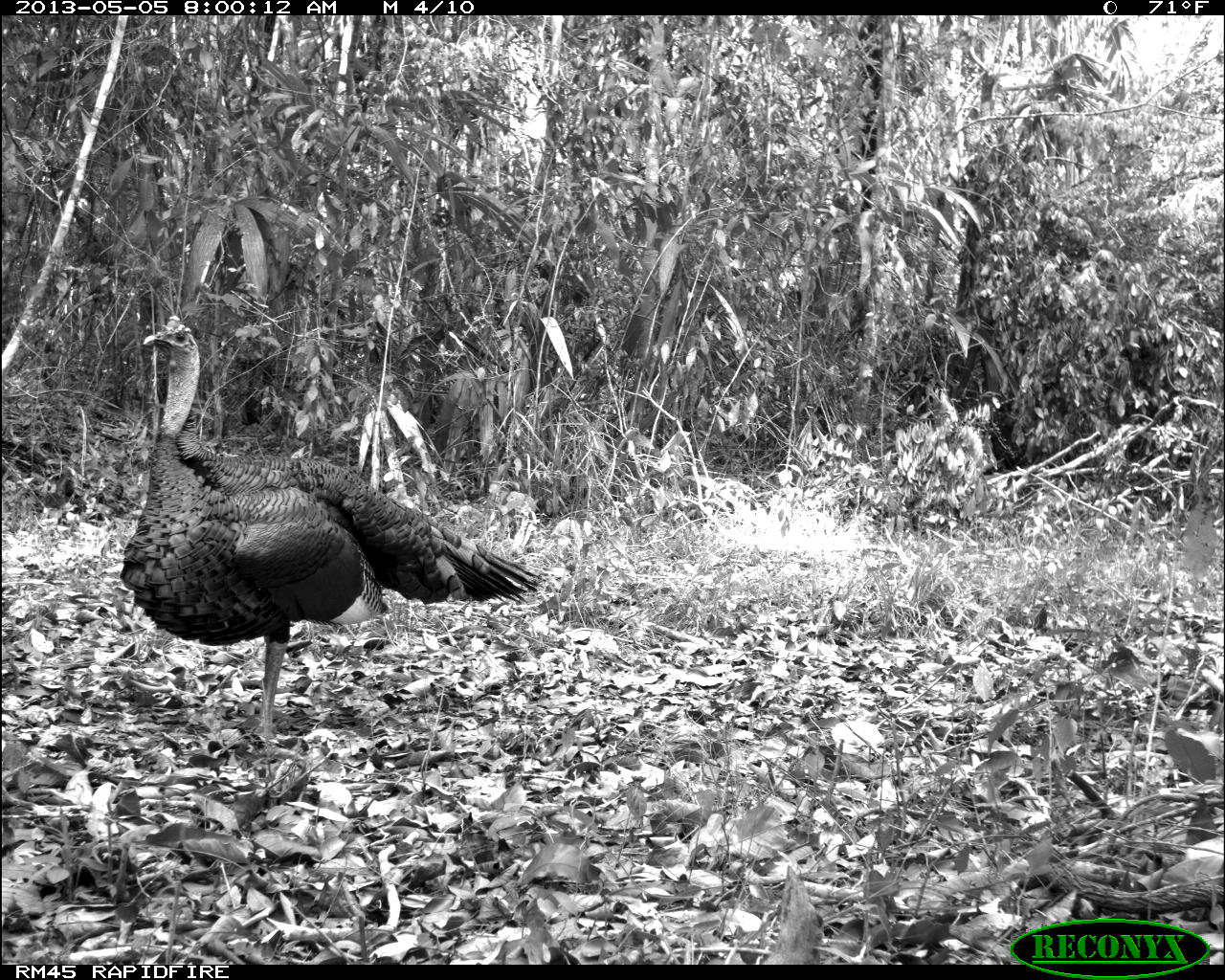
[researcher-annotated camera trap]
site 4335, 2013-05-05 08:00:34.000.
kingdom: Animalia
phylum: Chordata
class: Aves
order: Galliformes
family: Phasianidae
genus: Meleagris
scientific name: Meleagris ocellata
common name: ocellated turkey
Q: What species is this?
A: Meleagris ocellata (ocellated turkey).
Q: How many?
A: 1.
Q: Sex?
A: Male.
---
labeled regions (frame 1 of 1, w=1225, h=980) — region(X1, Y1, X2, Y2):
meleagris ocellata: region(122, 316, 544, 739)